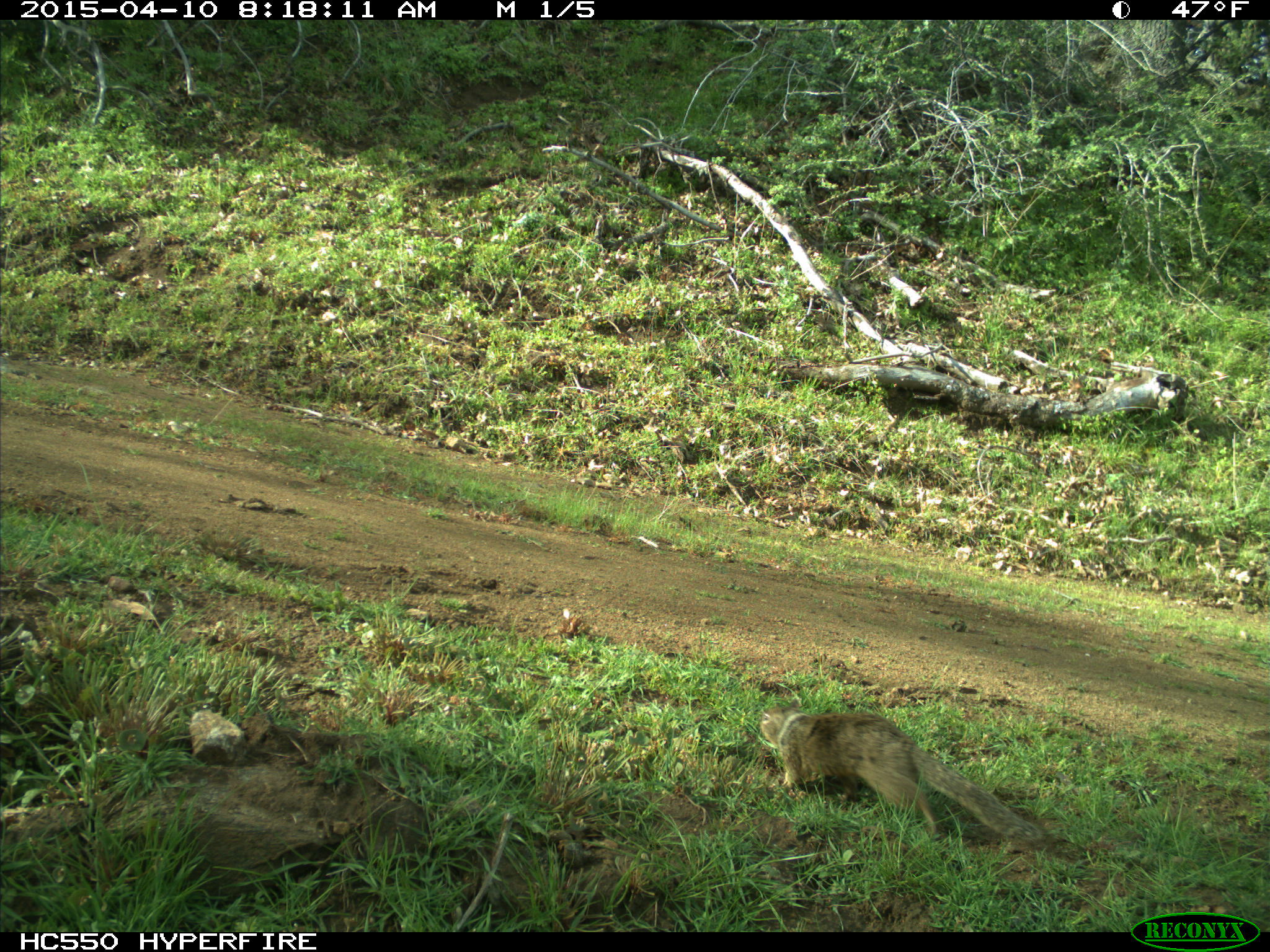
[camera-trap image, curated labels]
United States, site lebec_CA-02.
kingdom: Animalia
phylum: Chordata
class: Mammalia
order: Rodentia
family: Sciuridae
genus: Otospermophilus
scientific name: Otospermophilus beecheyi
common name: california ground squirrel